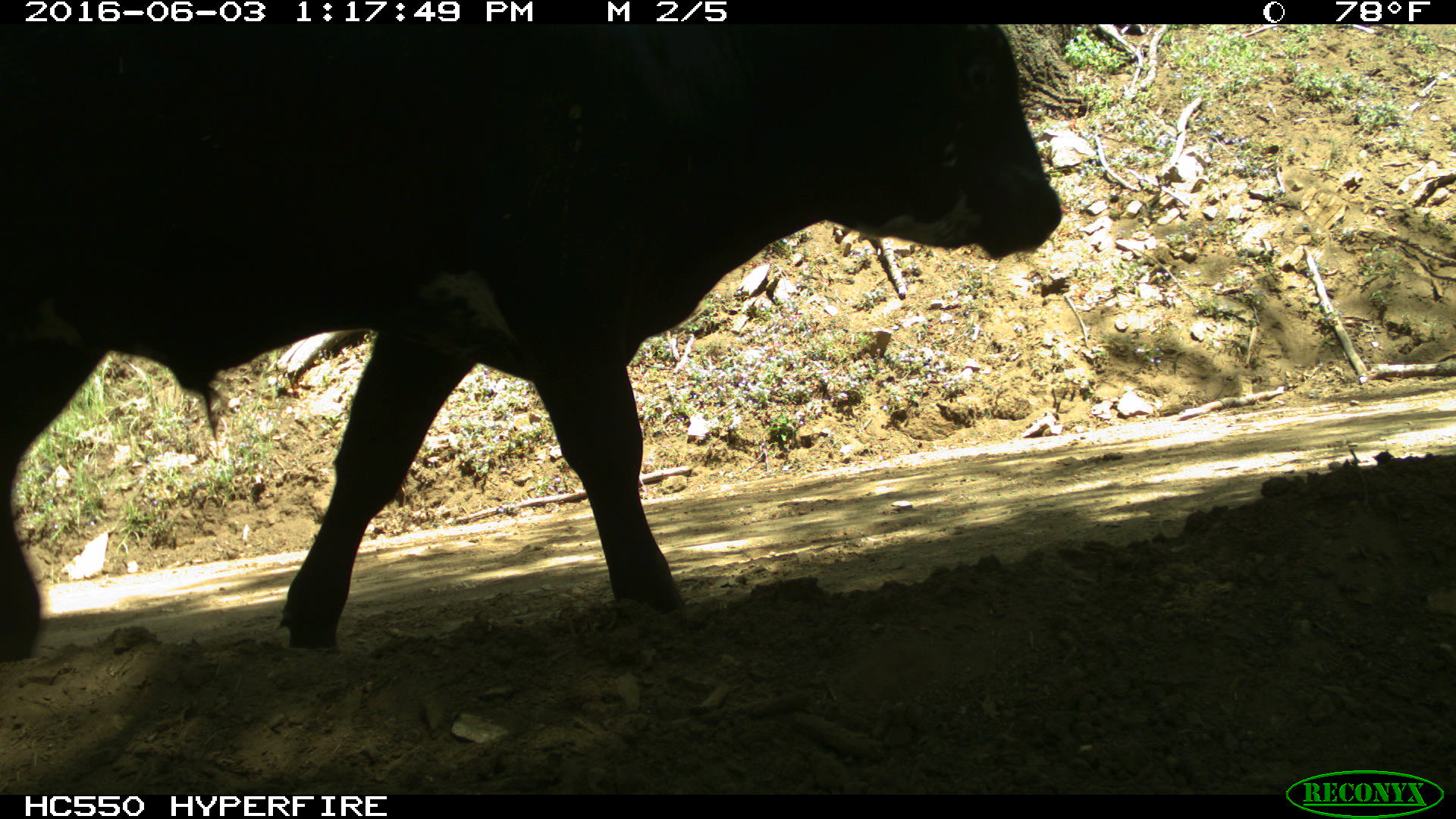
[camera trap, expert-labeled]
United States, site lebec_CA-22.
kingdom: Animalia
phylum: Chordata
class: Mammalia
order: Artiodactyla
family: Bovidae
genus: Bos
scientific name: Bos taurus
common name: domestic cow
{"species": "Bos taurus (domestic cow)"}